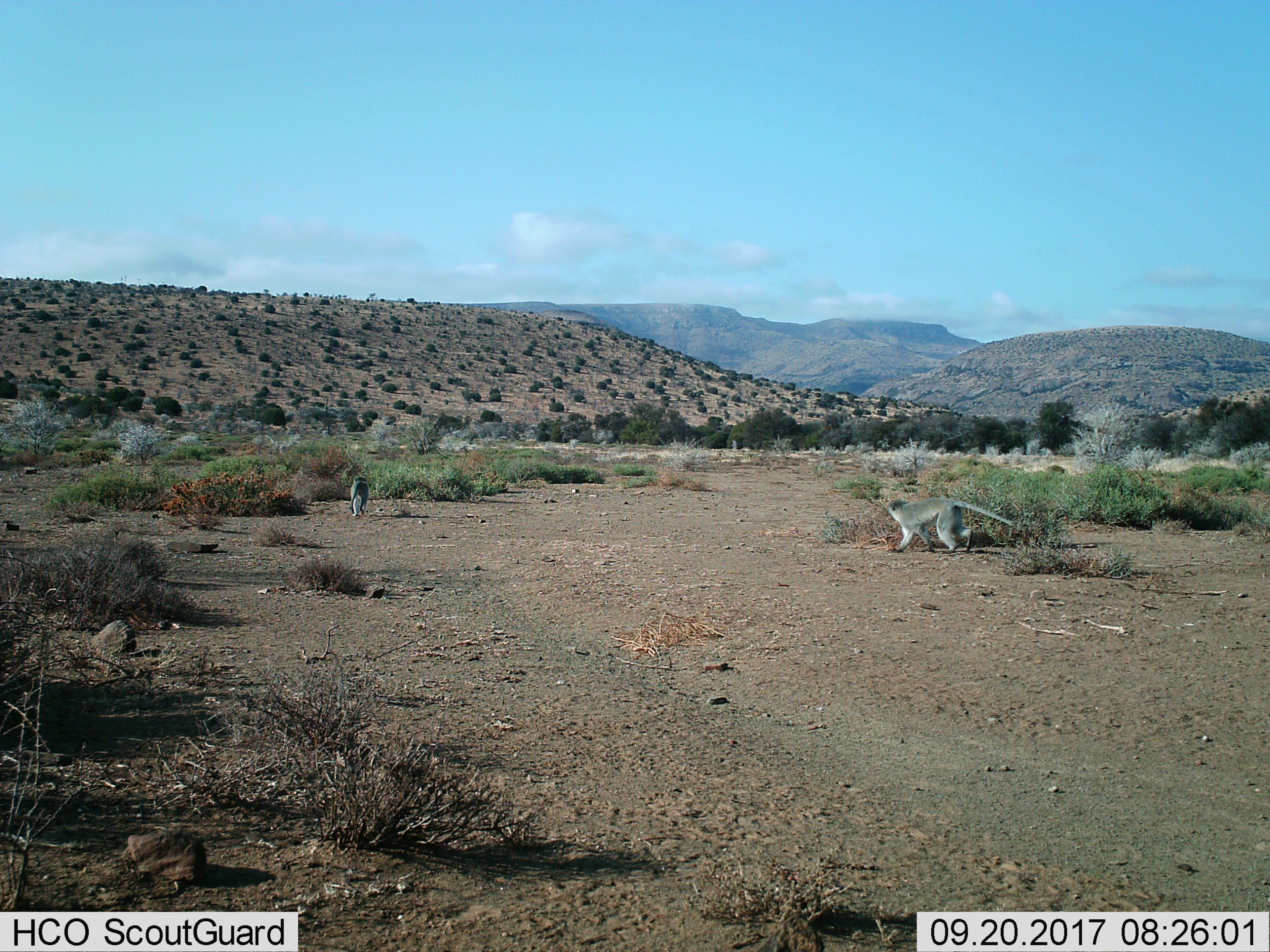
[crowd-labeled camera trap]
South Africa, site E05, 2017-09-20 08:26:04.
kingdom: Animalia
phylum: Chordata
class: Mammalia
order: Primates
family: Cercopithecidae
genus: Chlorocebus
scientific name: Chlorocebus pygerythrus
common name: vervet monkey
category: monkeyvervet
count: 2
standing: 0%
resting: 0%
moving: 100%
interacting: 0%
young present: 14%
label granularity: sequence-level